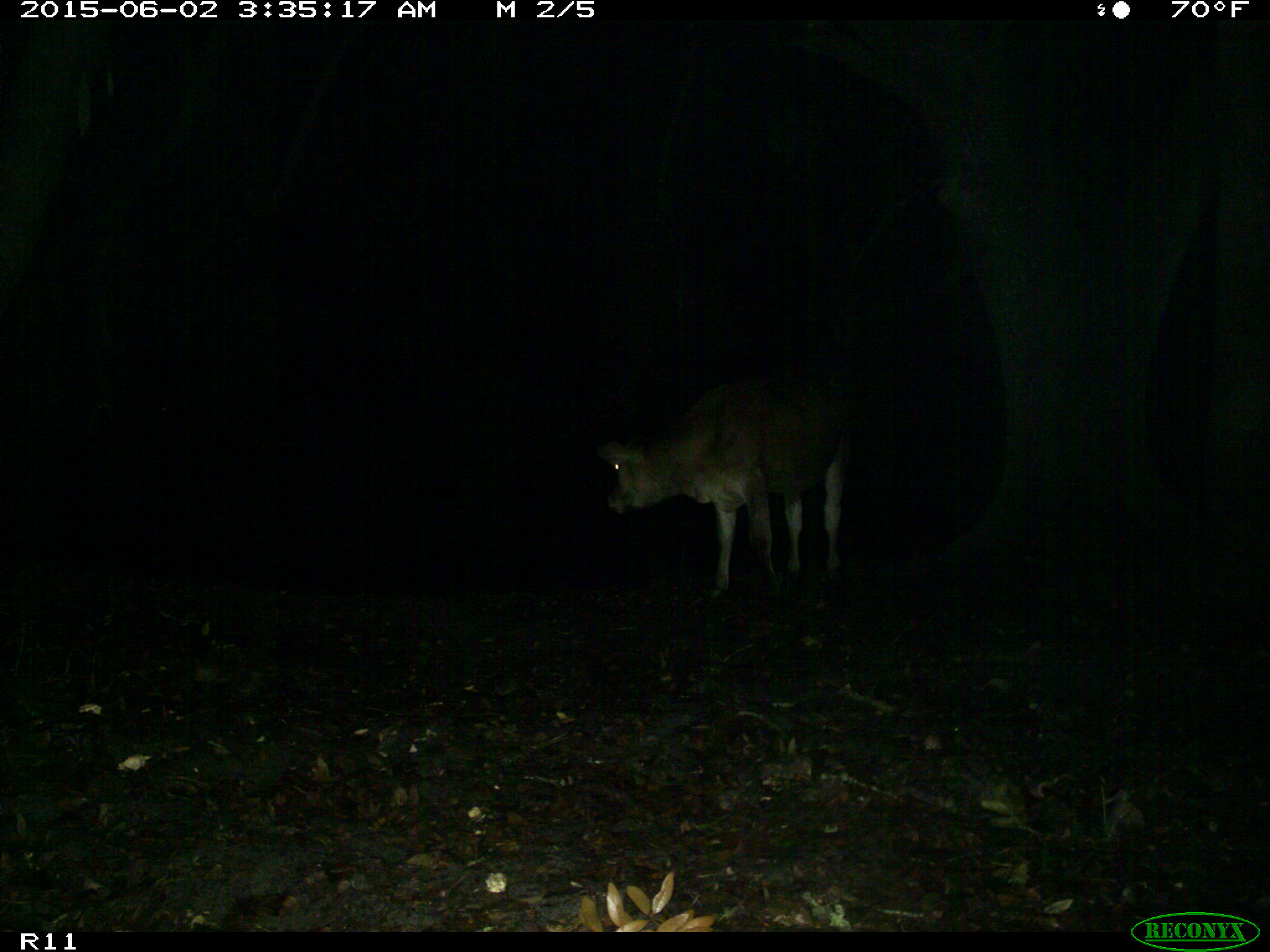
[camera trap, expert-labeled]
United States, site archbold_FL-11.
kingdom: Animalia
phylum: Chordata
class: Mammalia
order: Artiodactyla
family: Bovidae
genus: Bos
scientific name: Bos taurus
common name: domestic cow